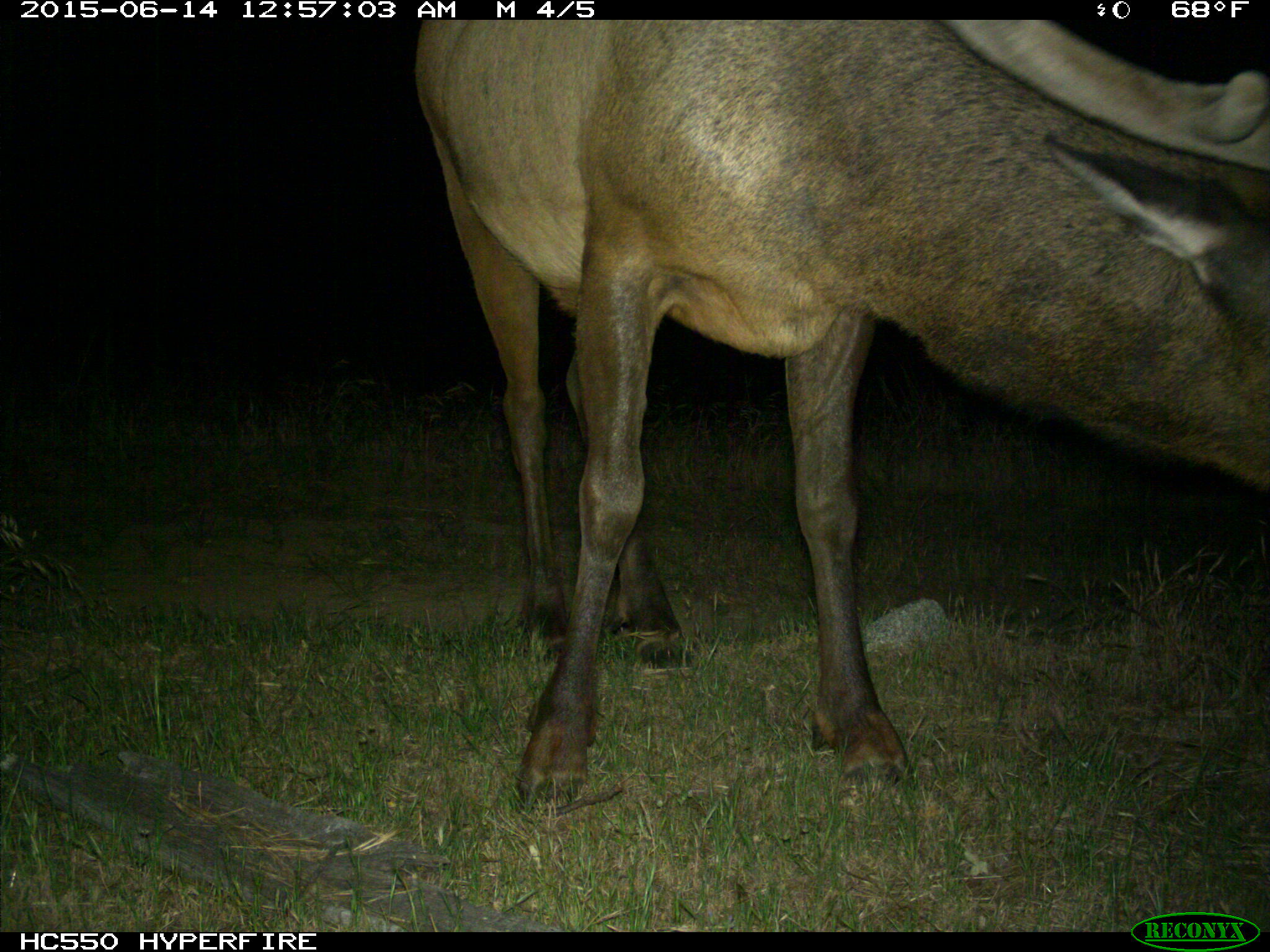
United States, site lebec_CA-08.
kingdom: Animalia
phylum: Chordata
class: Mammalia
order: Artiodactyla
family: Cervidae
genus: Cervus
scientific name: Cervus canadensis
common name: elk